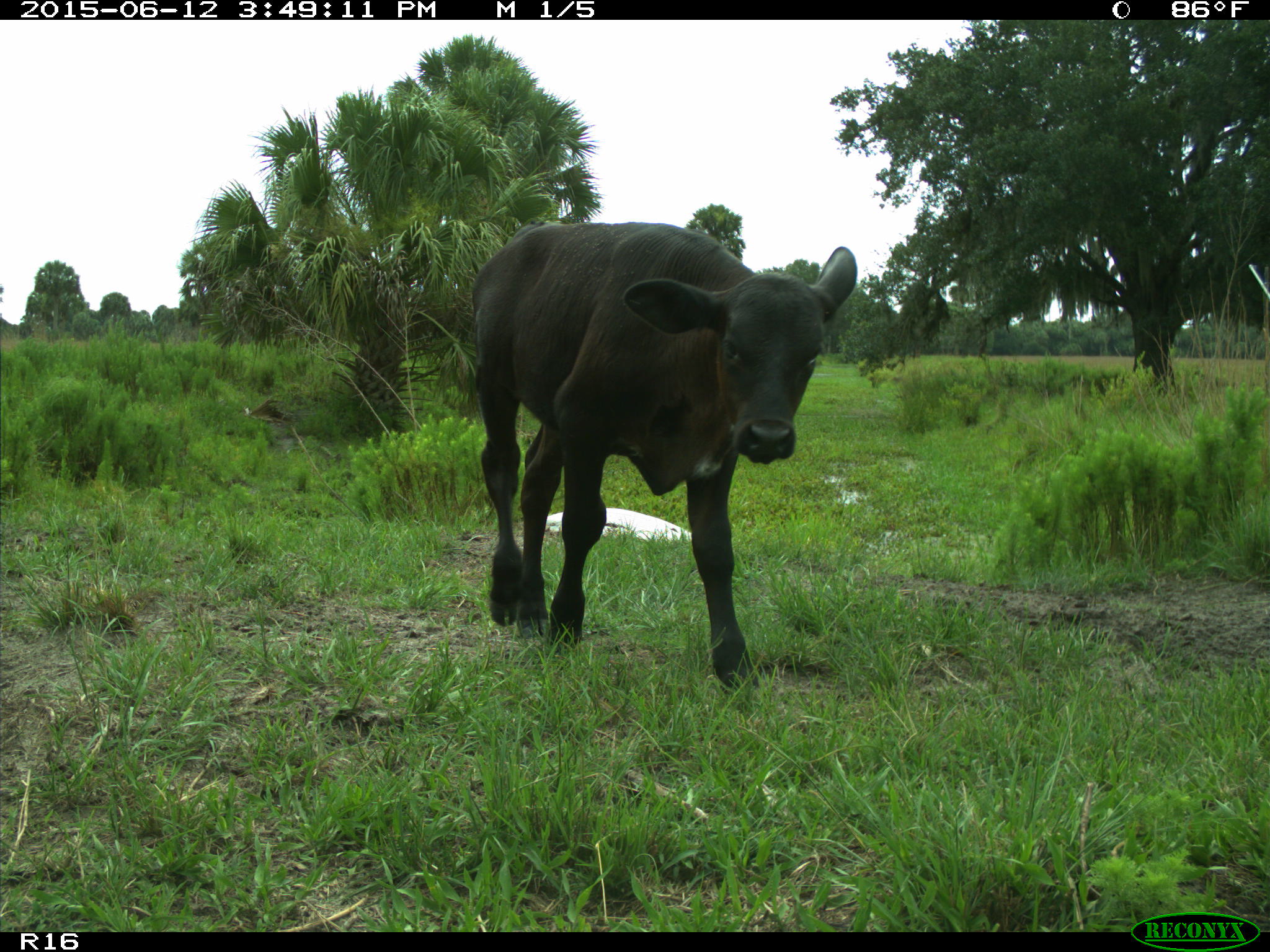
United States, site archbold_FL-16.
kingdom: Animalia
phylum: Chordata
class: Mammalia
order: Artiodactyla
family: Bovidae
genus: Bos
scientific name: Bos taurus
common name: domestic cow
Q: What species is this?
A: Bos taurus (domestic cow).